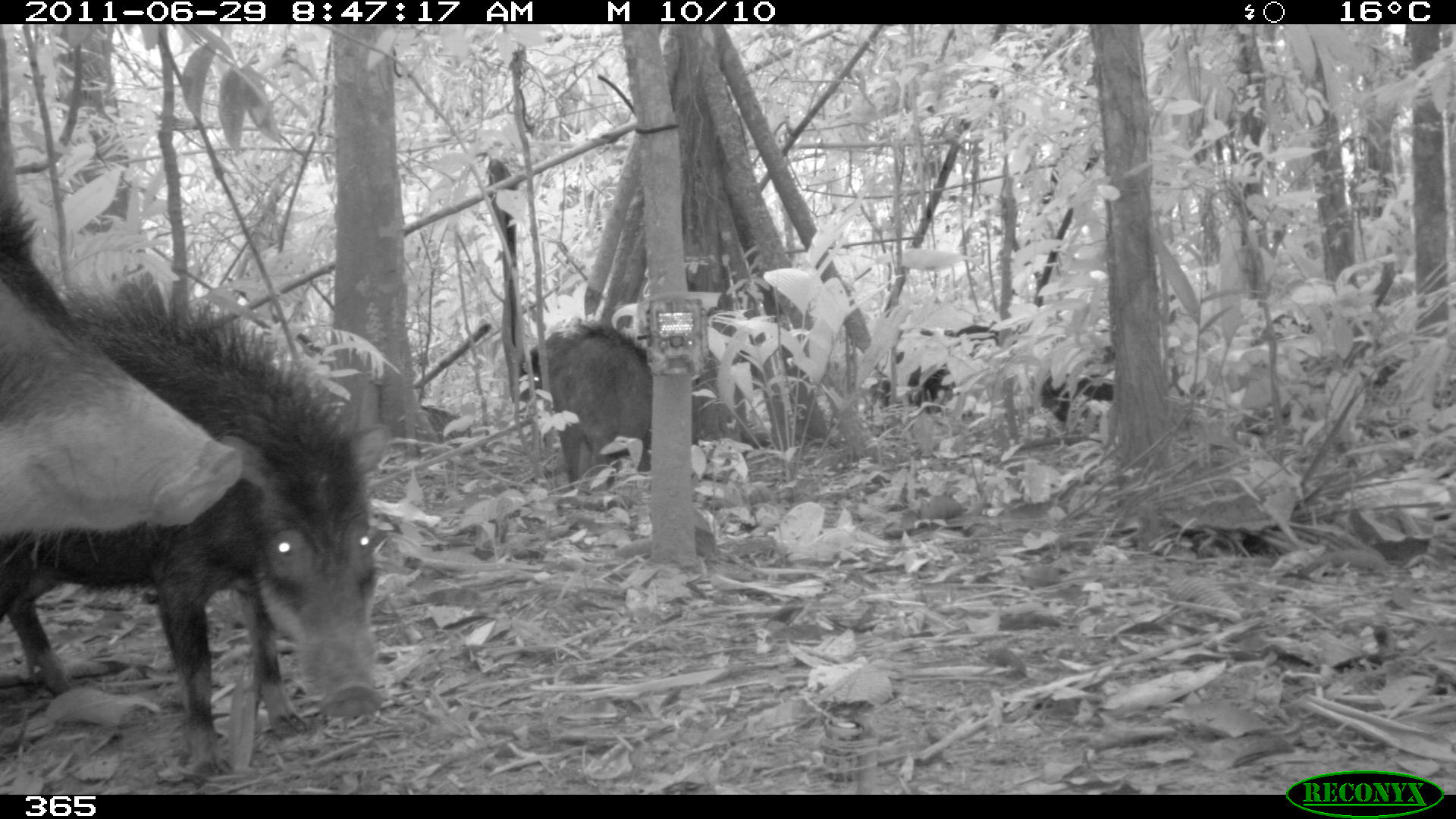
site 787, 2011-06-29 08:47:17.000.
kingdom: Animalia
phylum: Chordata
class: Mammalia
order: Artiodactyla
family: Tayassuidae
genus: Tayassu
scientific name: Tayassu pecari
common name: white-lipped peccary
Tayassu pecari (white-lipped peccary).